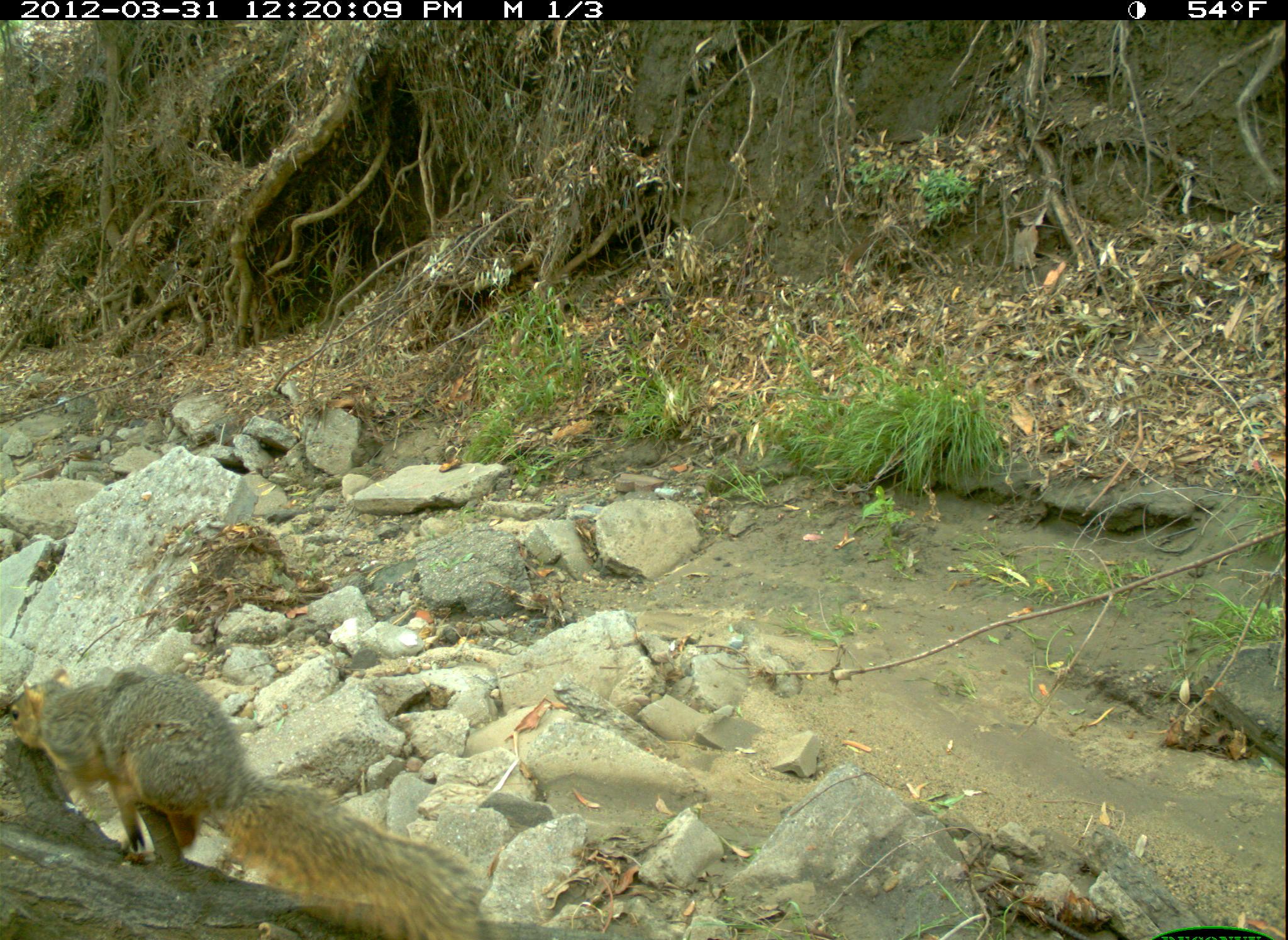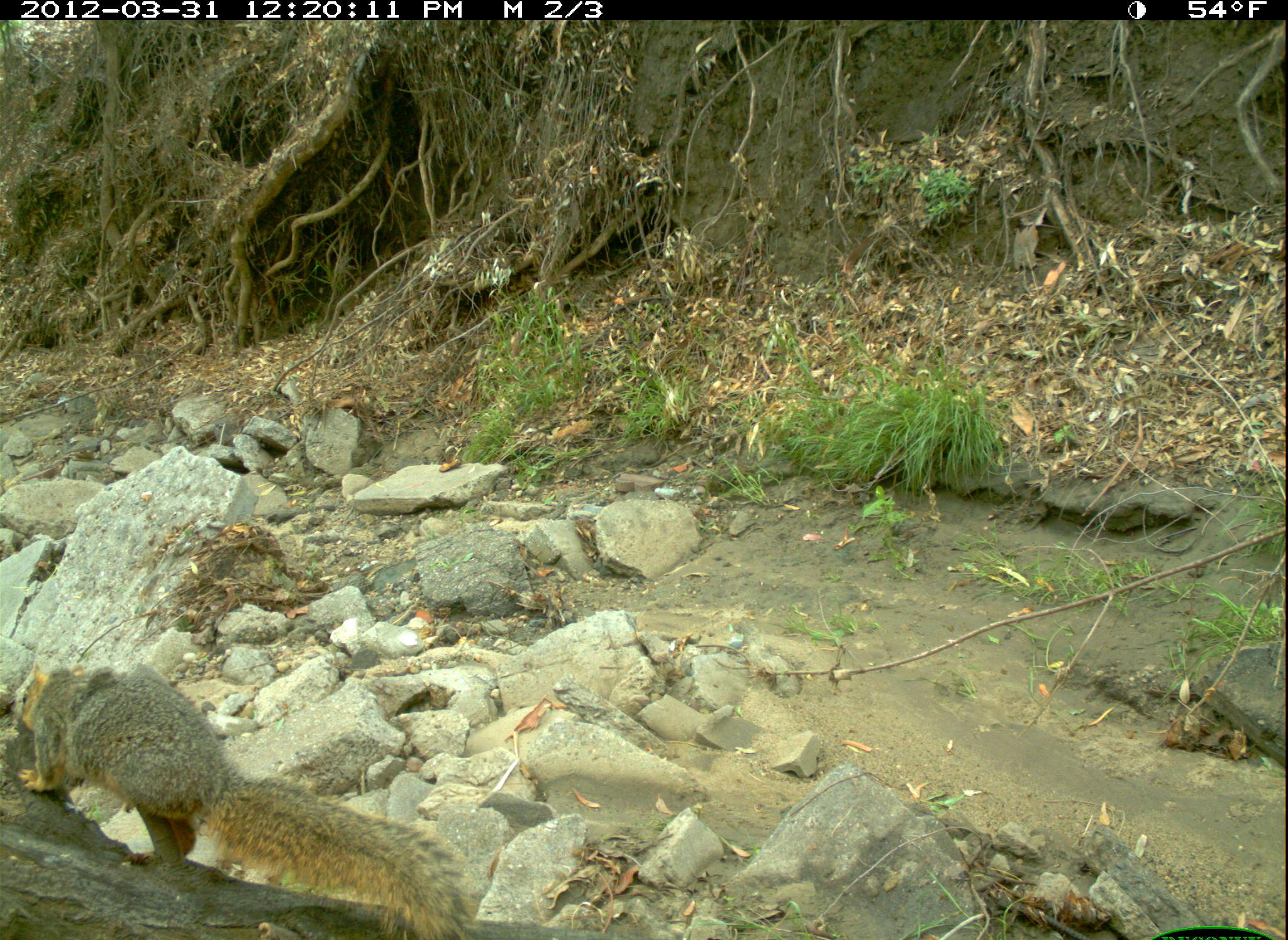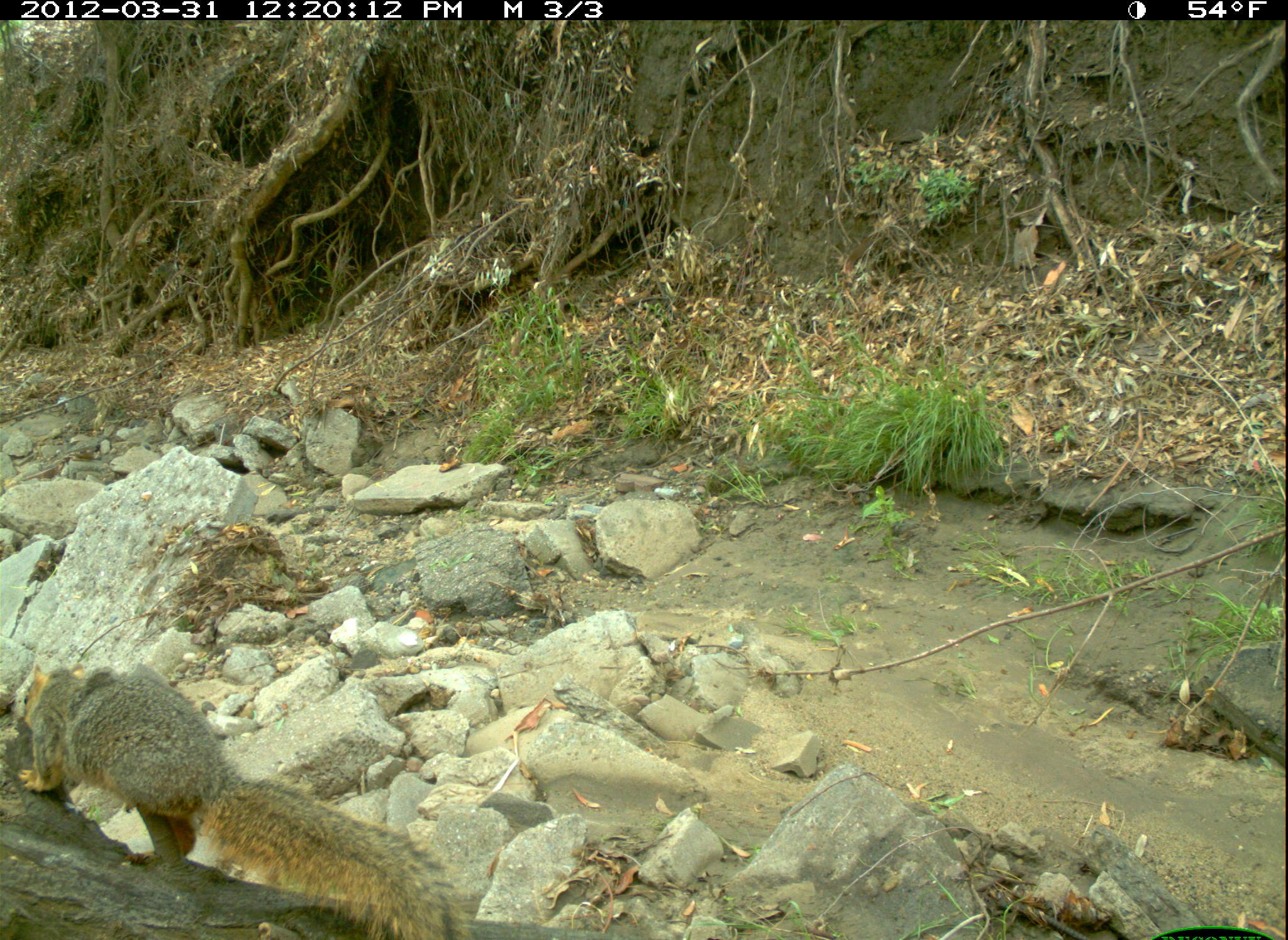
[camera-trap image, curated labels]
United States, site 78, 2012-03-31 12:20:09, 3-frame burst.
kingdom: Animalia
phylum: Chordata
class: Mammalia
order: Rodentia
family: Sciuridae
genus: Sciurus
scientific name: Sciurus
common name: squirrel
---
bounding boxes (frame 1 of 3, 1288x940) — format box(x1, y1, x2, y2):
squirrel: box(5, 662, 488, 940)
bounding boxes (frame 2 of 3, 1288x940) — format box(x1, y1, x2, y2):
squirrel: box(18, 660, 475, 940)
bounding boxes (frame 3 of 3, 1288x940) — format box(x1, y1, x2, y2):
squirrel: box(8, 657, 473, 940)